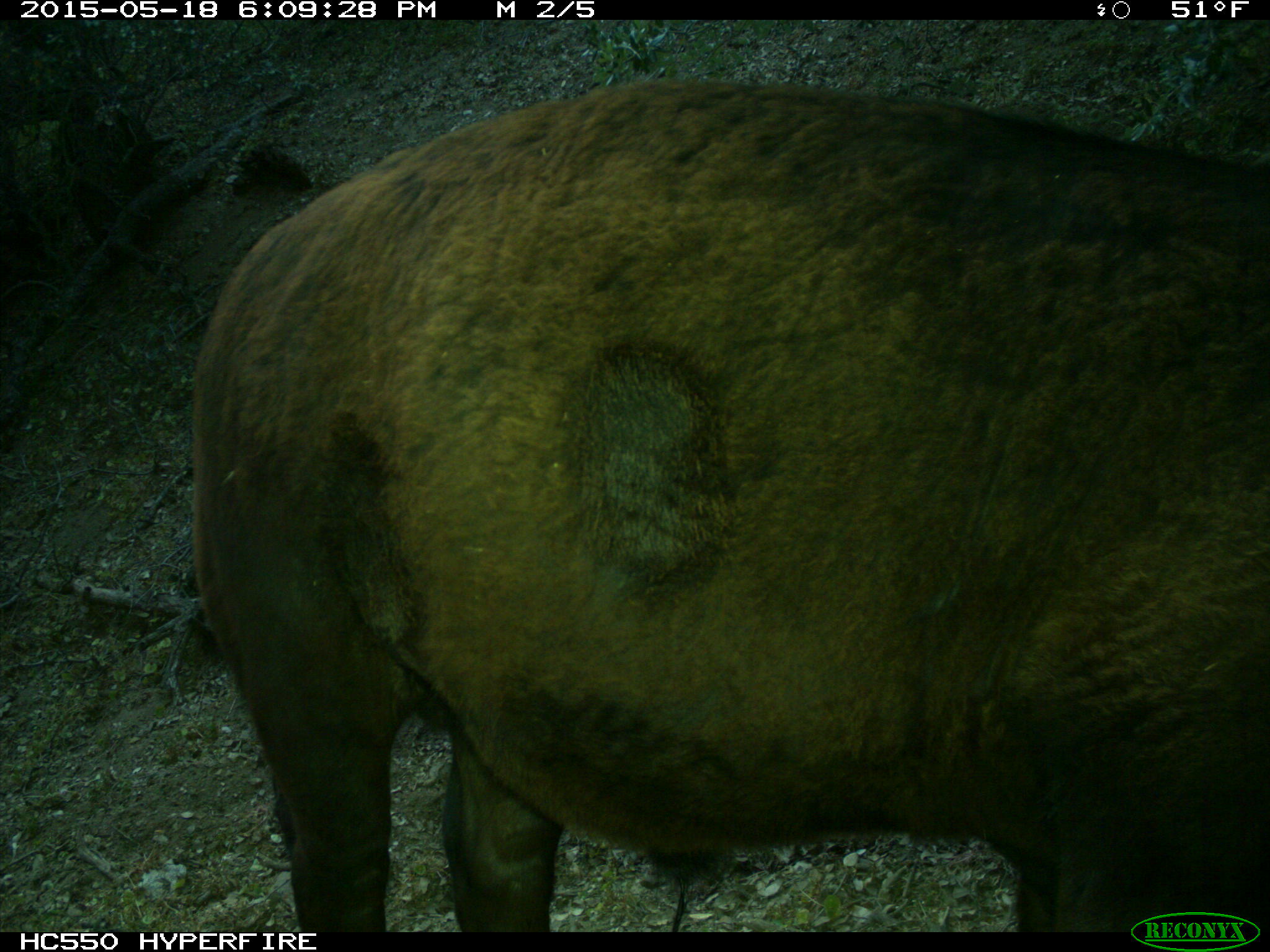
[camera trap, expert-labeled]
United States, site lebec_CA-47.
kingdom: Animalia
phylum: Chordata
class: Mammalia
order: Artiodactyla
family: Bovidae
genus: Bos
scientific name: Bos taurus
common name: domestic cow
Bos taurus (domestic cow).